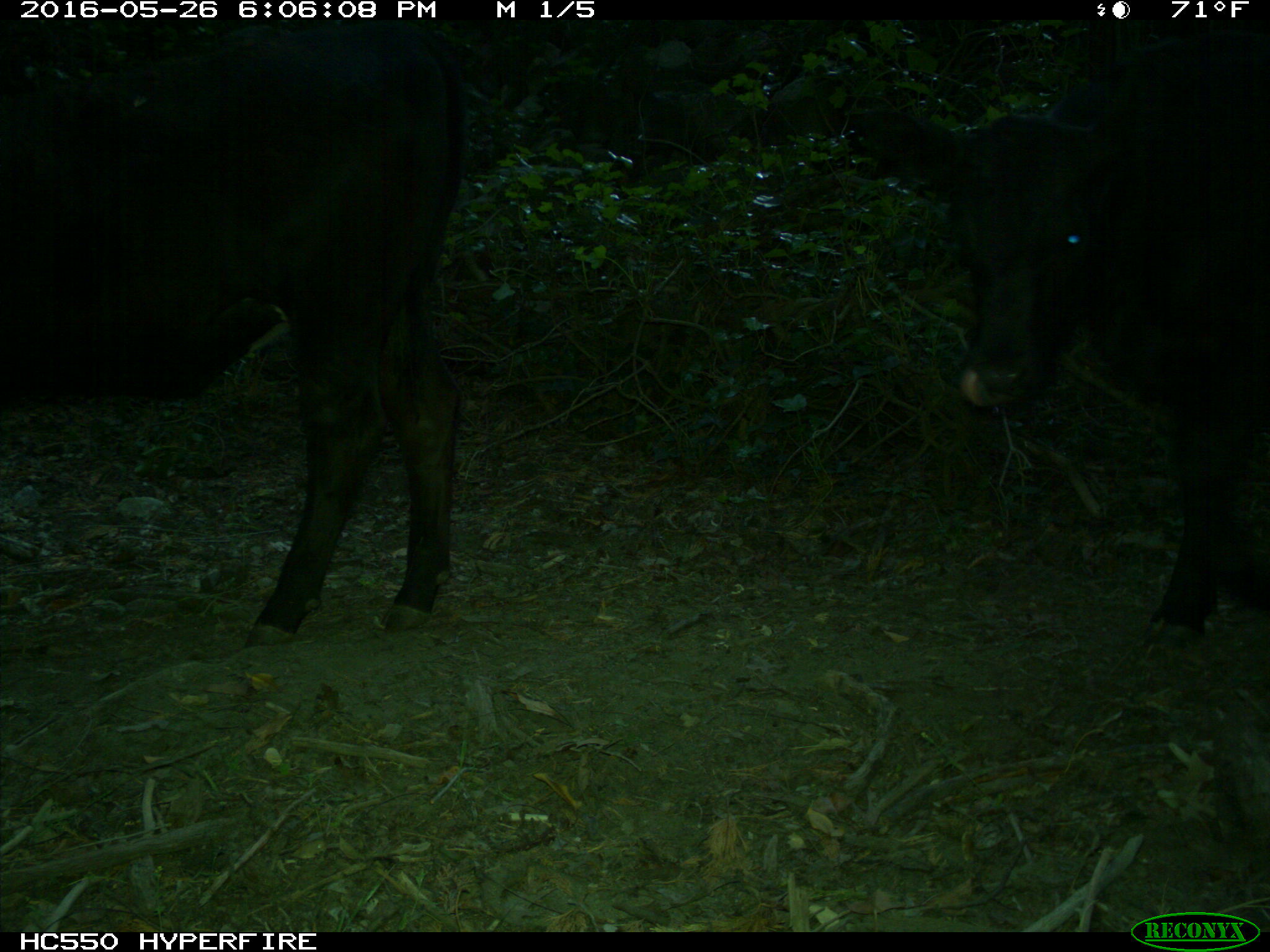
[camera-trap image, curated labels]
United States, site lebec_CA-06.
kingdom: Animalia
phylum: Chordata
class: Mammalia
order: Artiodactyla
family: Bovidae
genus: Bos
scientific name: Bos taurus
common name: domestic cow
Bos taurus (domestic cow).